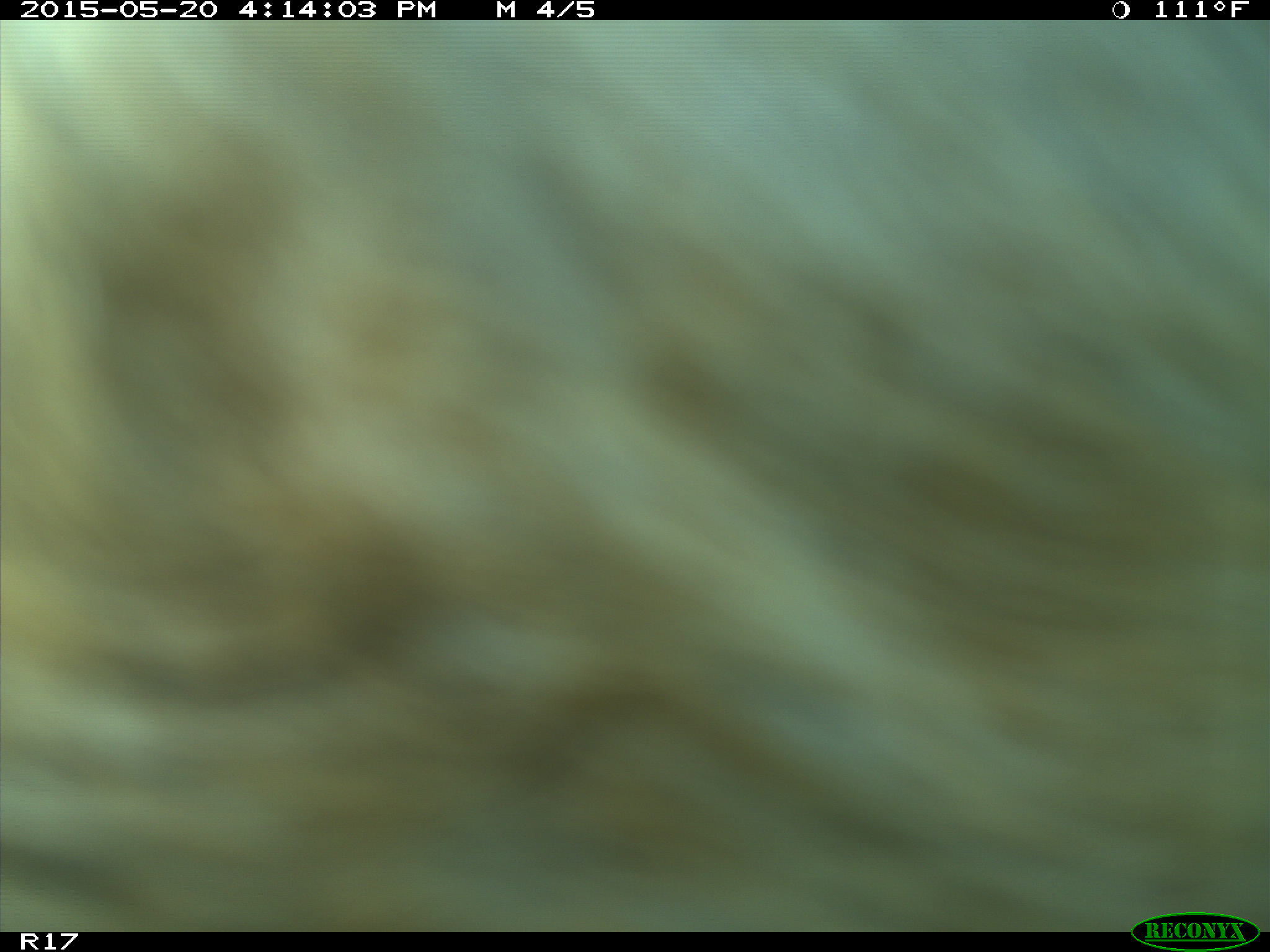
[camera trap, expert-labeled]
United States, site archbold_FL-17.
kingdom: Animalia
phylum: Chordata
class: Mammalia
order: Artiodactyla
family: Bovidae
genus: Bos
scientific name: Bos taurus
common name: domestic cow